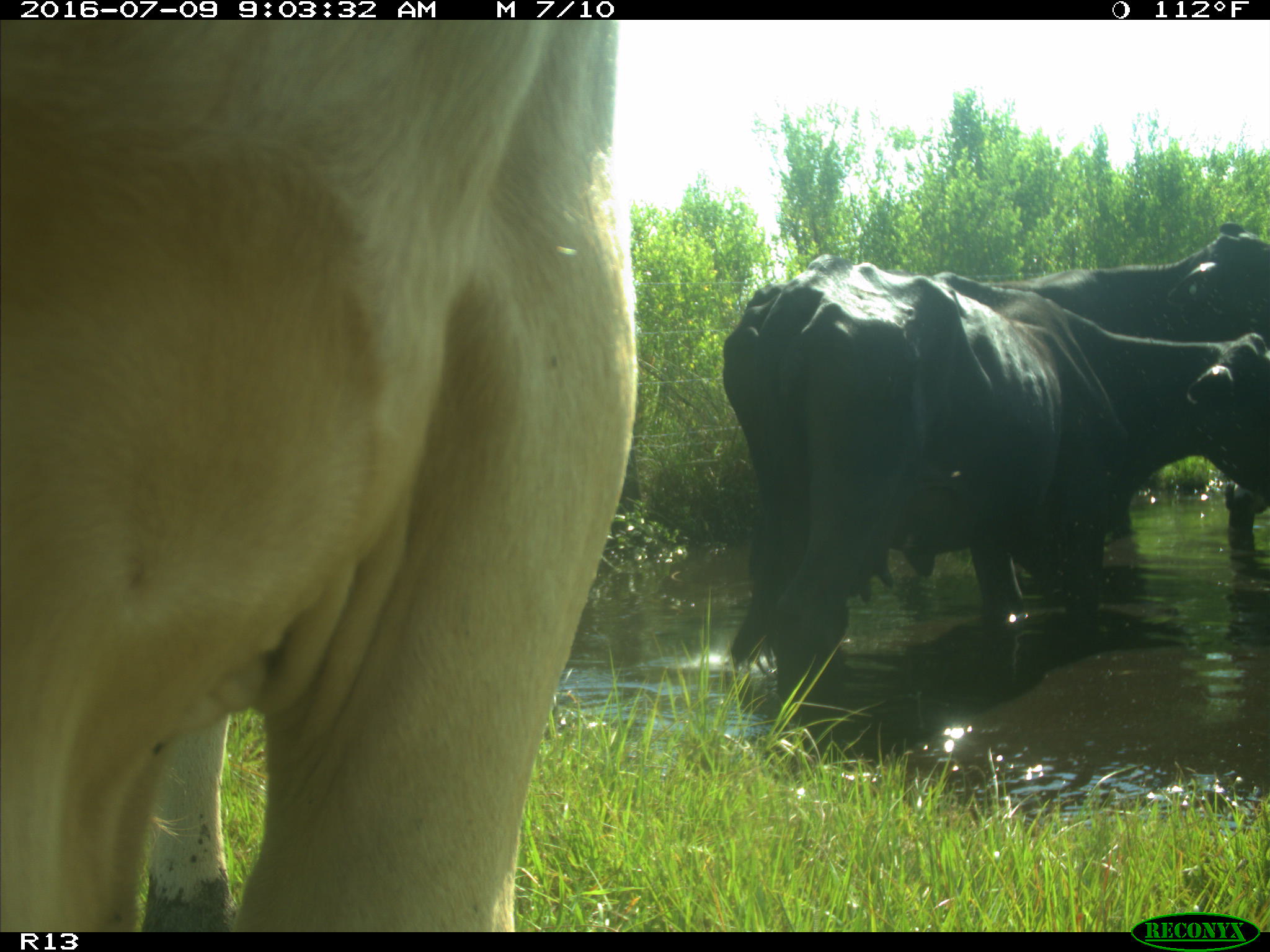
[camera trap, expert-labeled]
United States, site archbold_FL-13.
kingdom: Animalia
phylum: Chordata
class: Mammalia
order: Artiodactyla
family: Bovidae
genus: Bos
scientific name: Bos taurus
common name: domestic cow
Bos taurus (domestic cow).